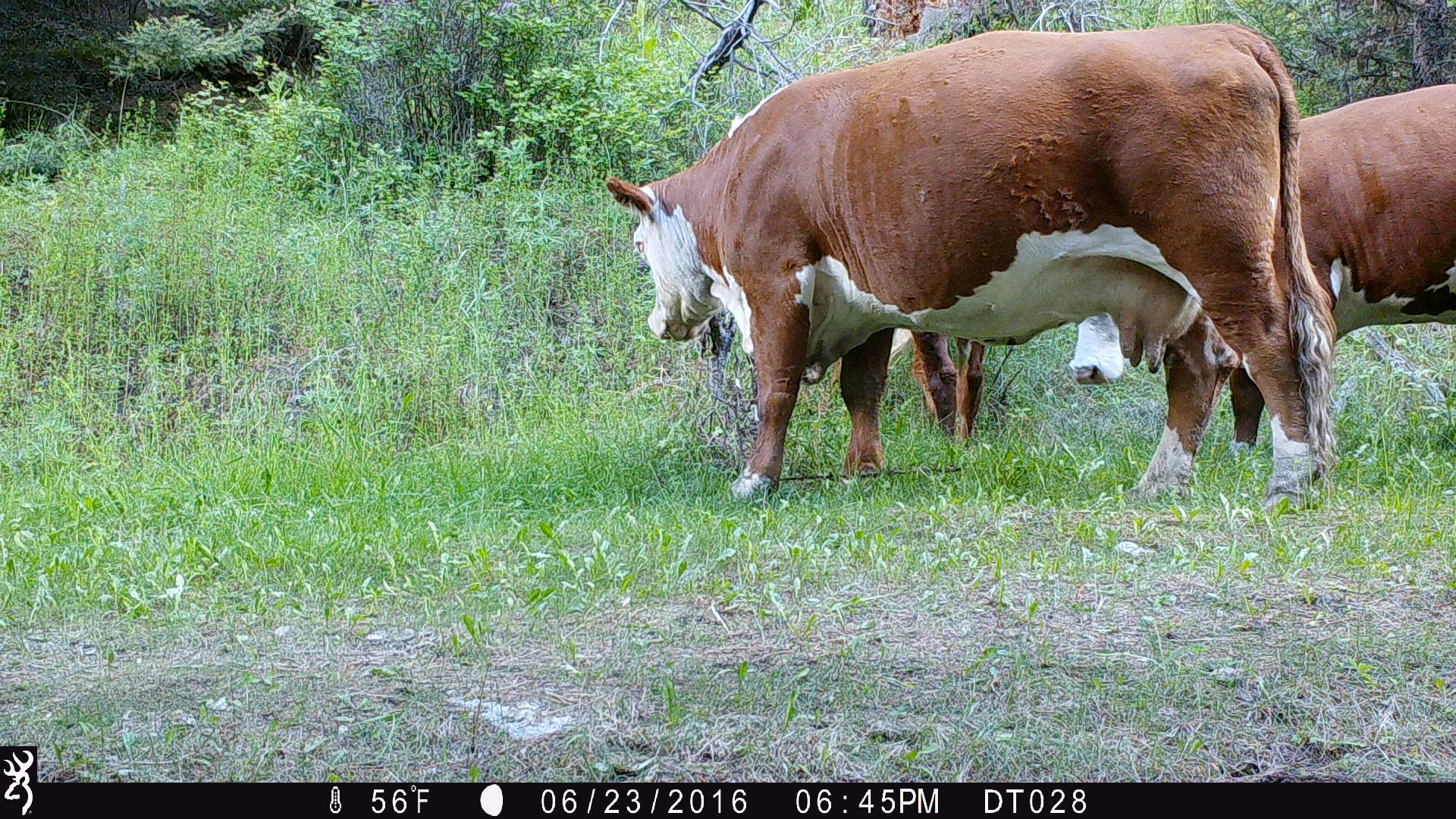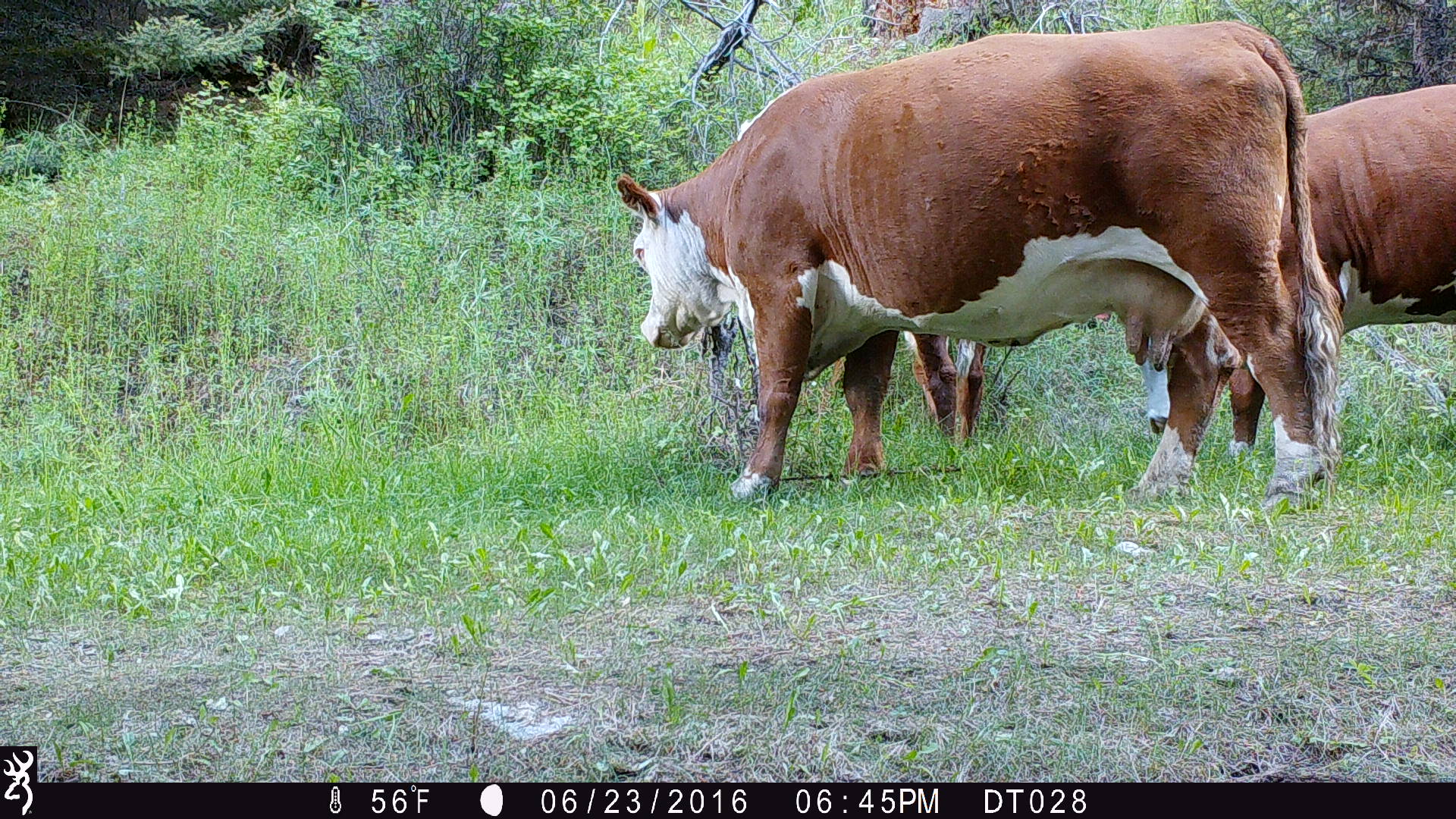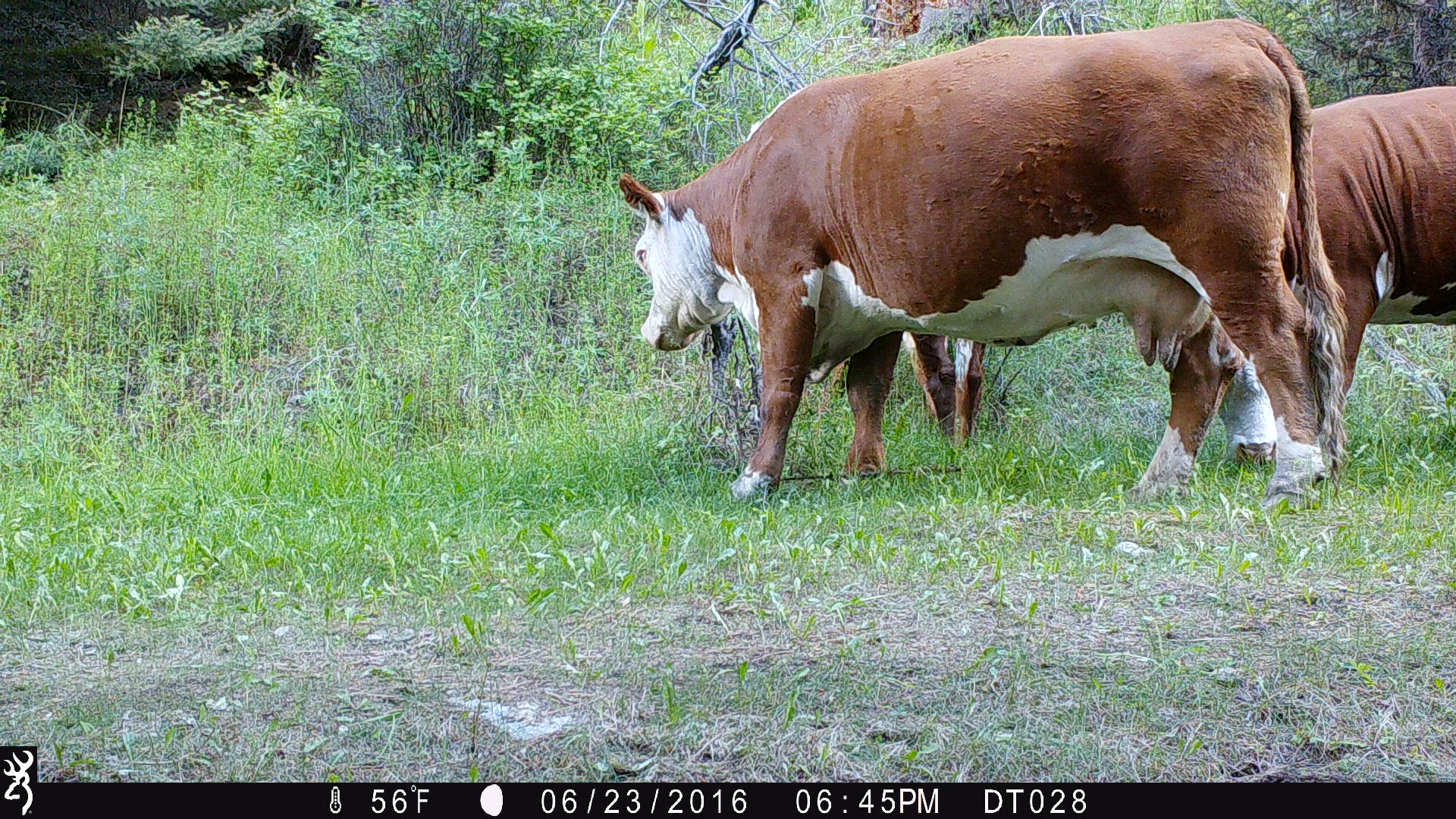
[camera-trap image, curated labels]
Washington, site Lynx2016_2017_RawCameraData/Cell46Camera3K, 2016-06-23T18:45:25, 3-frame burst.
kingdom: Animalia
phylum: Chordata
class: Mammalia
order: Artiodactyla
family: Bovidae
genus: Bos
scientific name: Bos taurus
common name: domestic cattle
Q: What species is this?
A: Domestic cattle (Bos taurus).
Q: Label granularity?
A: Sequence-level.